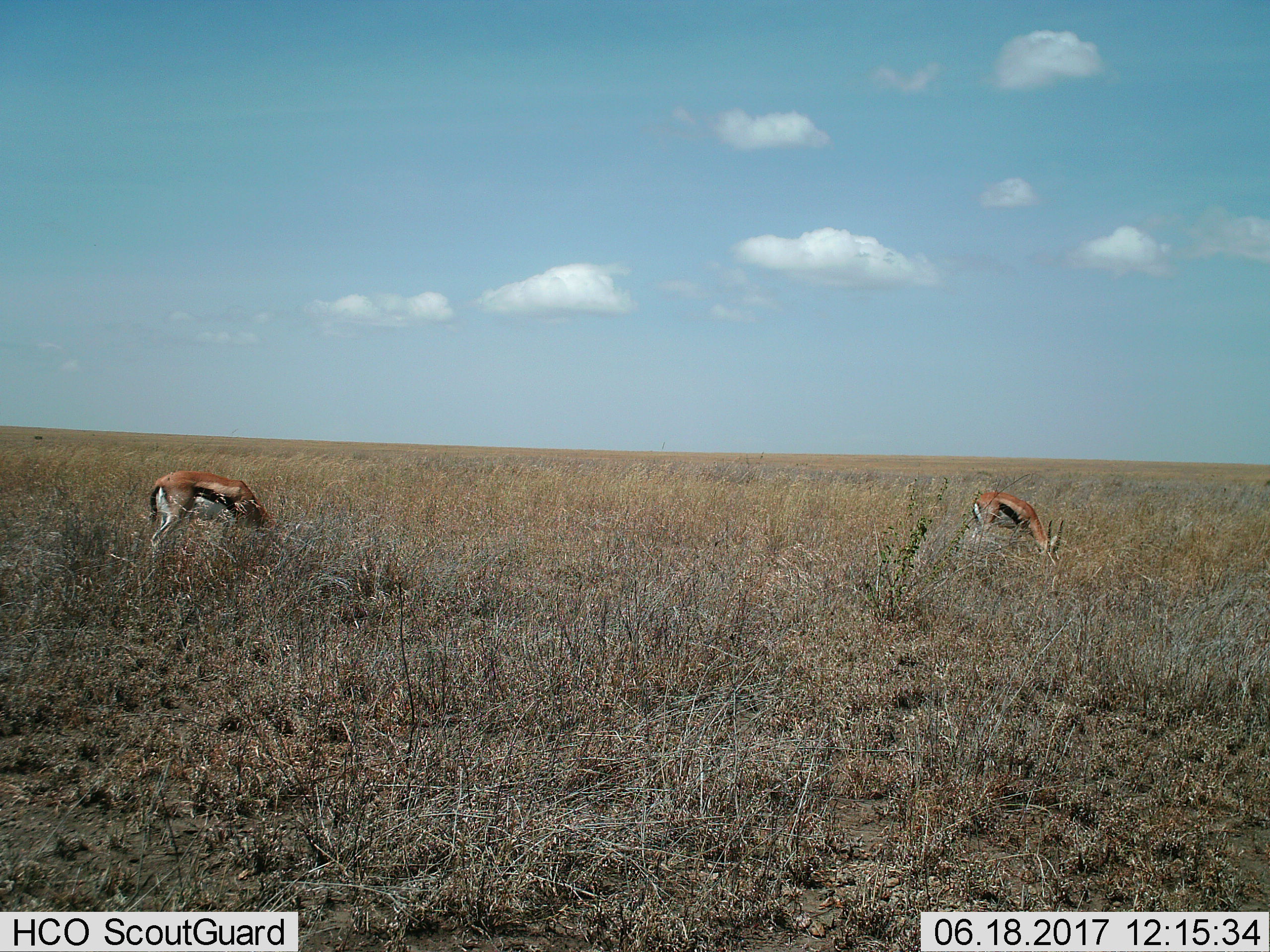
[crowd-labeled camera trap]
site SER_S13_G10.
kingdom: Animalia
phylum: Chordata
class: Mammalia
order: Artiodactyla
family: Bovidae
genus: Eudorcas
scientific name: Eudorcas thomsonii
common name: thomson's gazelle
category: gazellethomsons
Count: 2.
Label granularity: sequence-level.